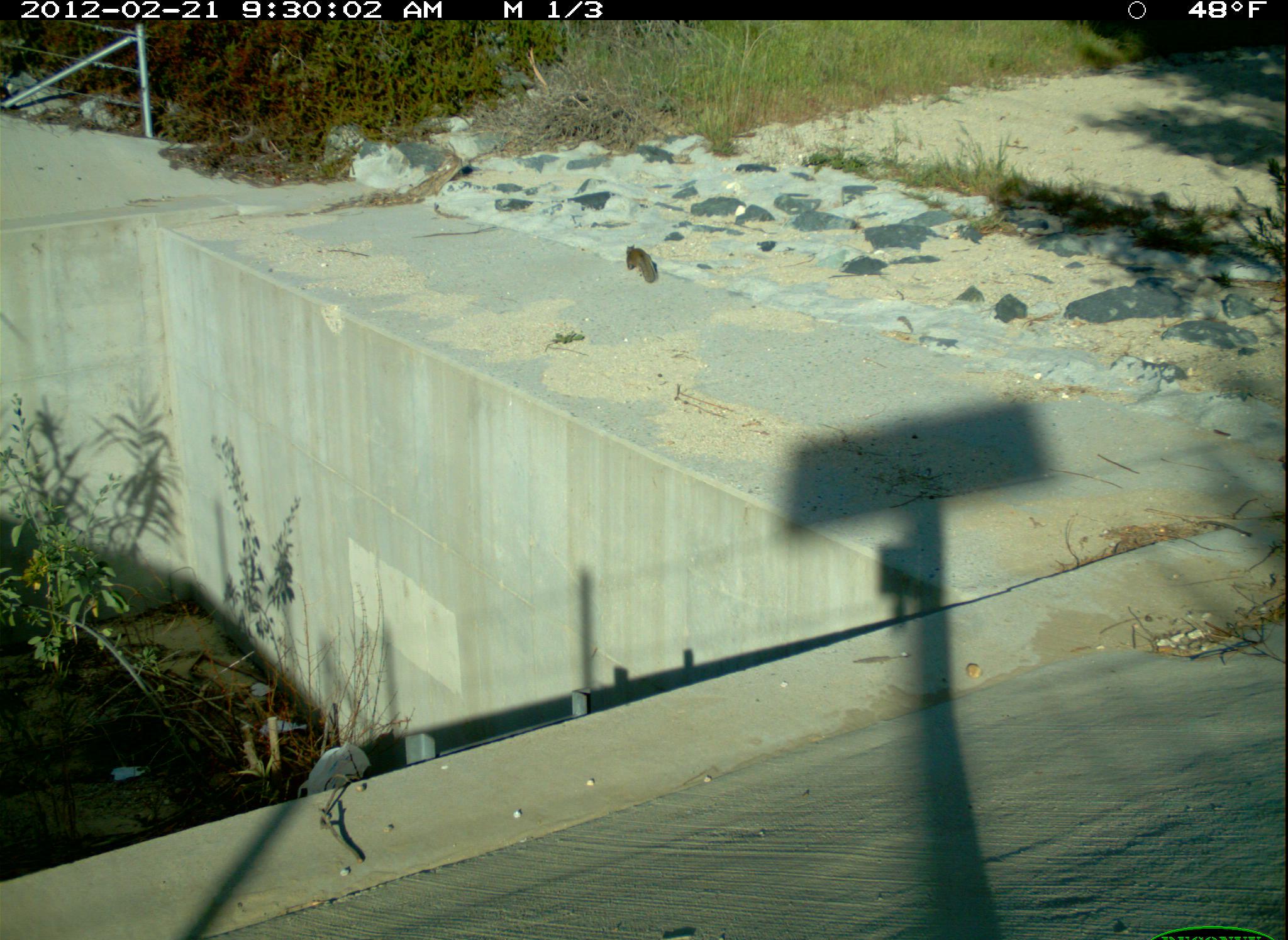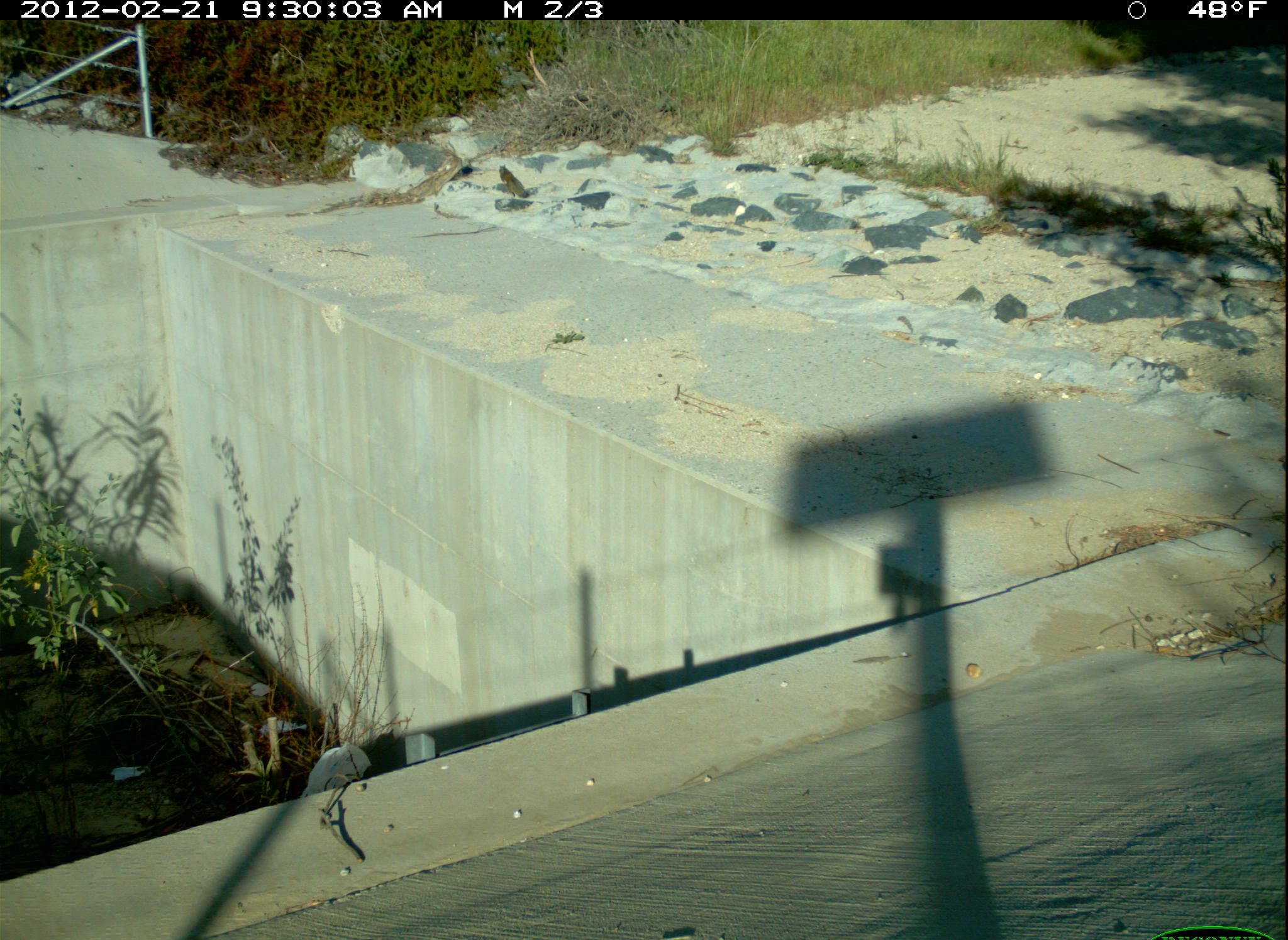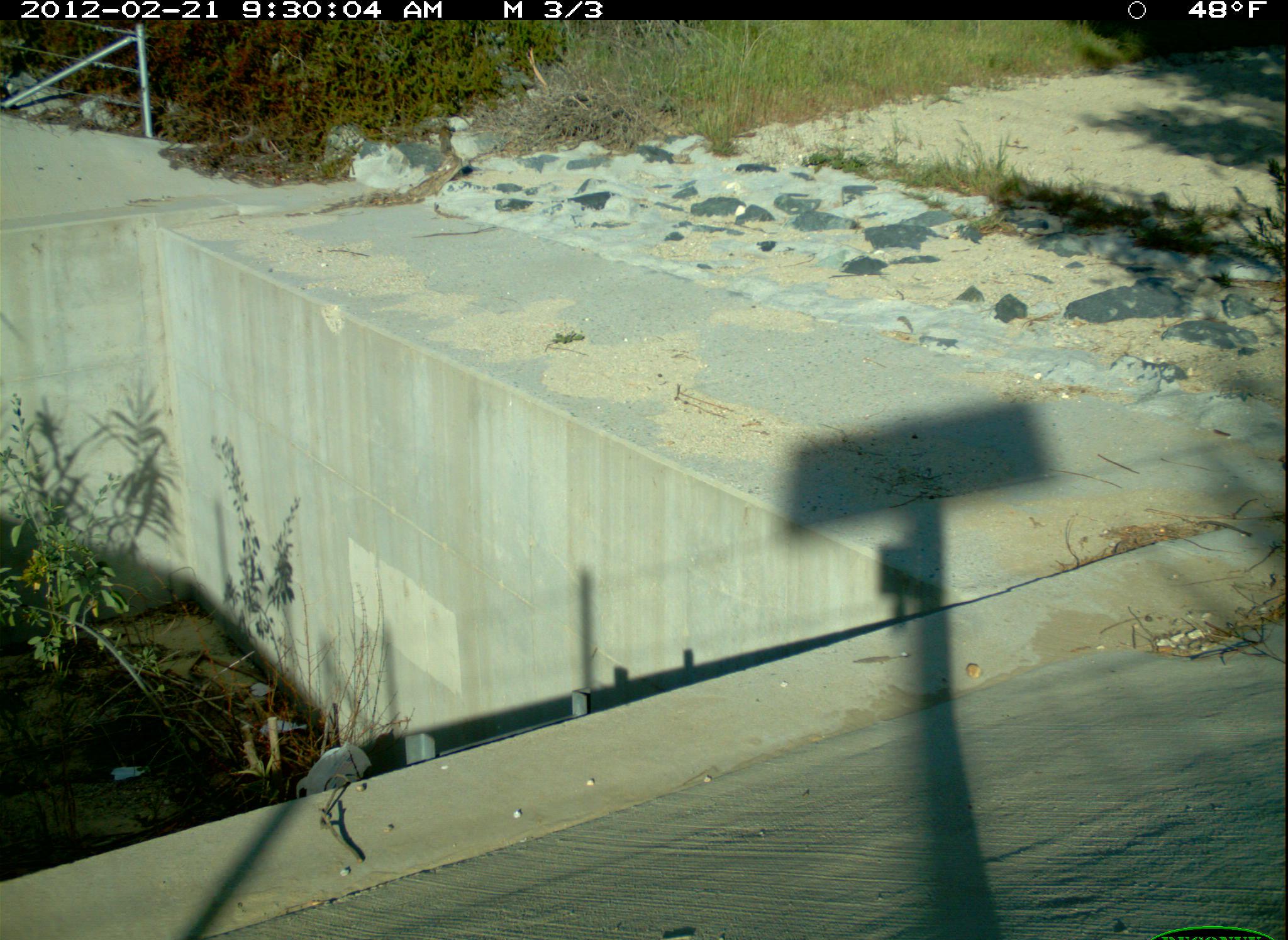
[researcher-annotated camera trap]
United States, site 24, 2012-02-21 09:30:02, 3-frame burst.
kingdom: Animalia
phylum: Chordata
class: Mammalia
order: Rodentia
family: Sciuridae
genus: Sciurus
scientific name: Sciurus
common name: squirrel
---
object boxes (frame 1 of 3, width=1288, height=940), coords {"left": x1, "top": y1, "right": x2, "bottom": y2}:
squirrel: {"left": 623, "top": 242, "right": 659, "bottom": 284}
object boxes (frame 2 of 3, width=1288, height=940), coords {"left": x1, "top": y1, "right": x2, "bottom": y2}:
squirrel: {"left": 497, "top": 163, "right": 531, "bottom": 200}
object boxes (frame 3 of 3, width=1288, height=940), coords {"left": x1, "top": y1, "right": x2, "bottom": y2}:
squirrel: {"left": 436, "top": 125, "right": 454, "bottom": 156}